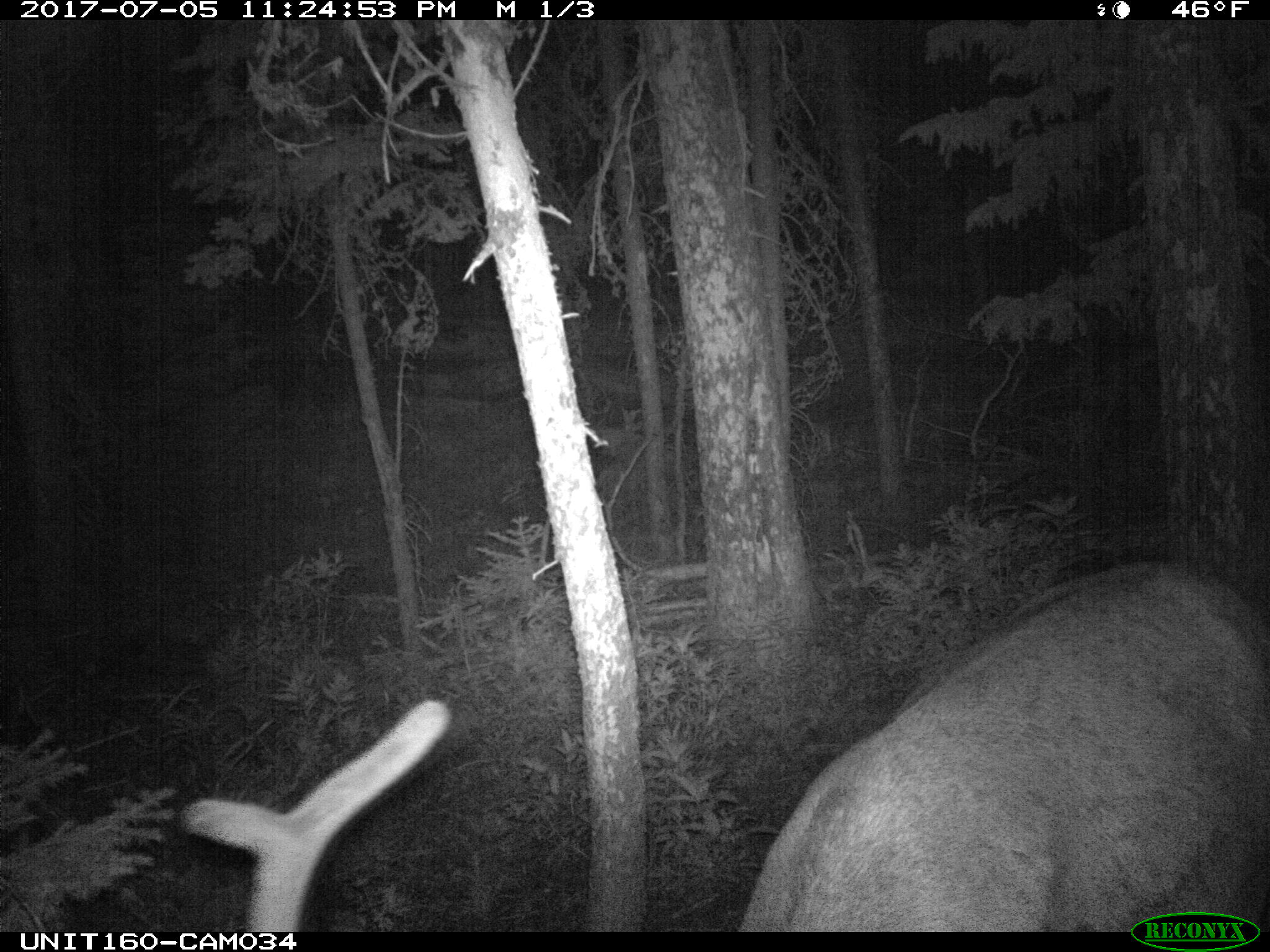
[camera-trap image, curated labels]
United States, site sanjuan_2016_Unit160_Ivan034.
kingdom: Animalia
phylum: Chordata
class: Mammalia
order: Artiodactyla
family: Cervidae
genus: Cervus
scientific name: Cervus elaphus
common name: red deer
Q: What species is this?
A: Cervus elaphus (red deer).